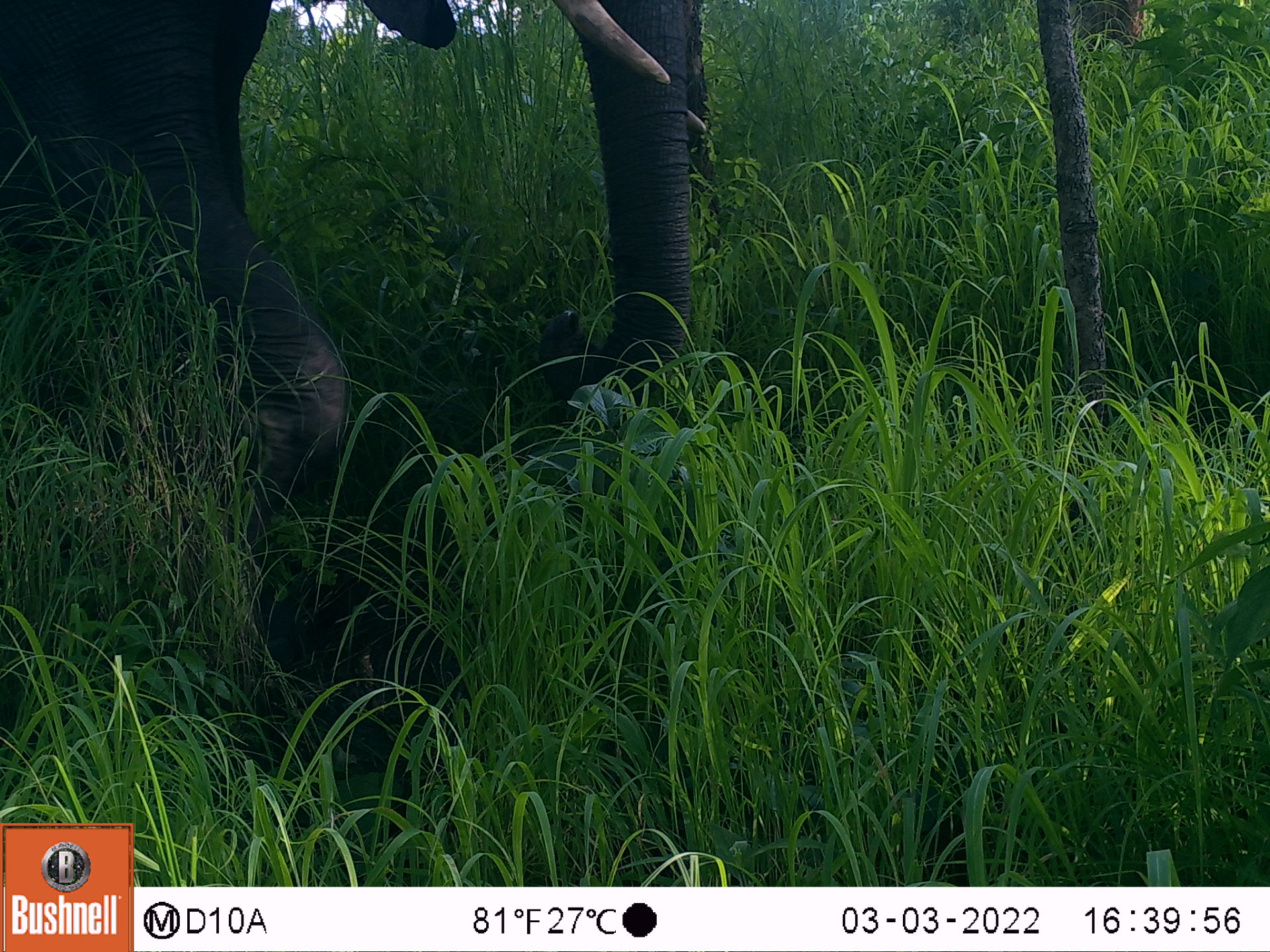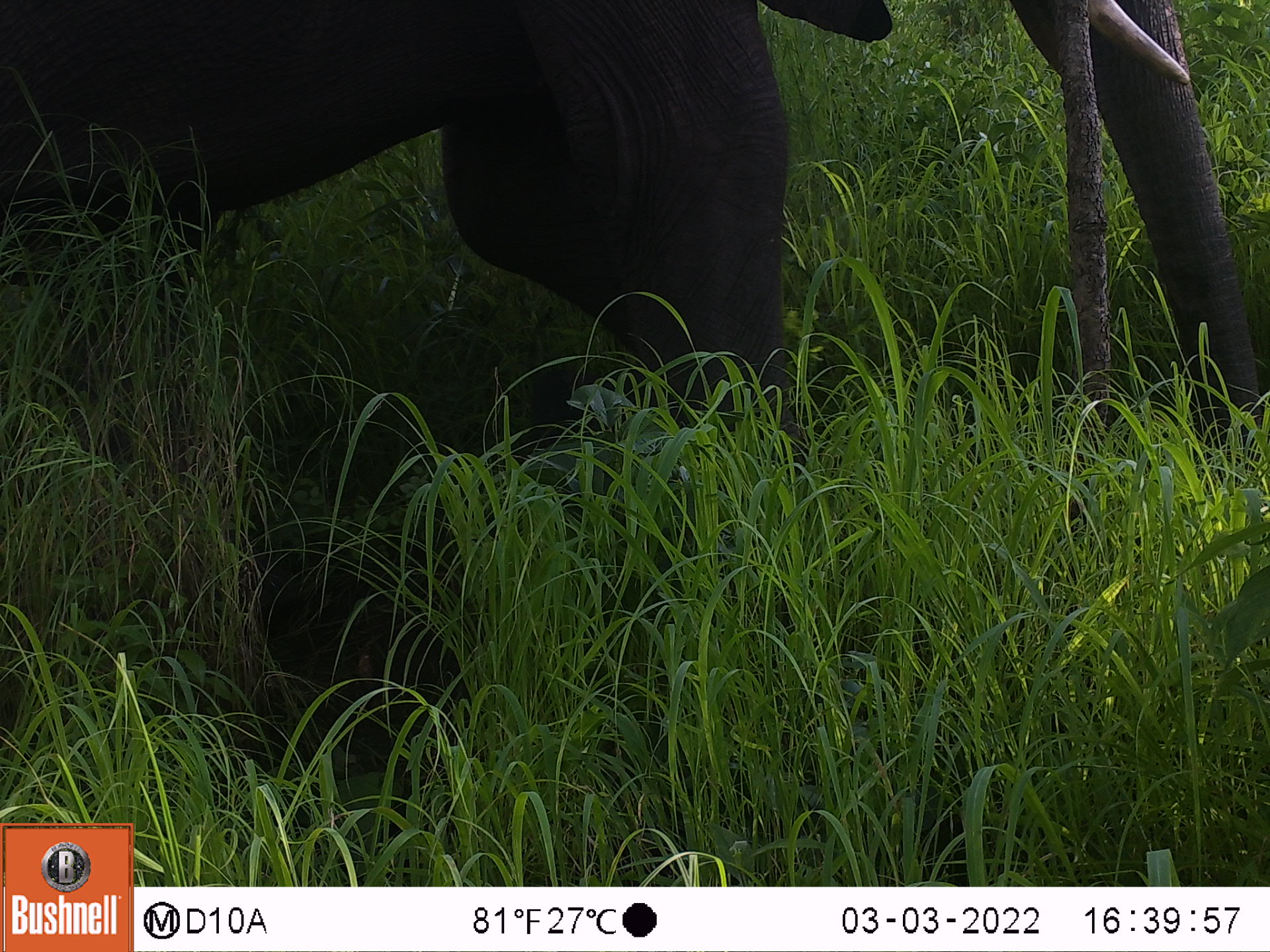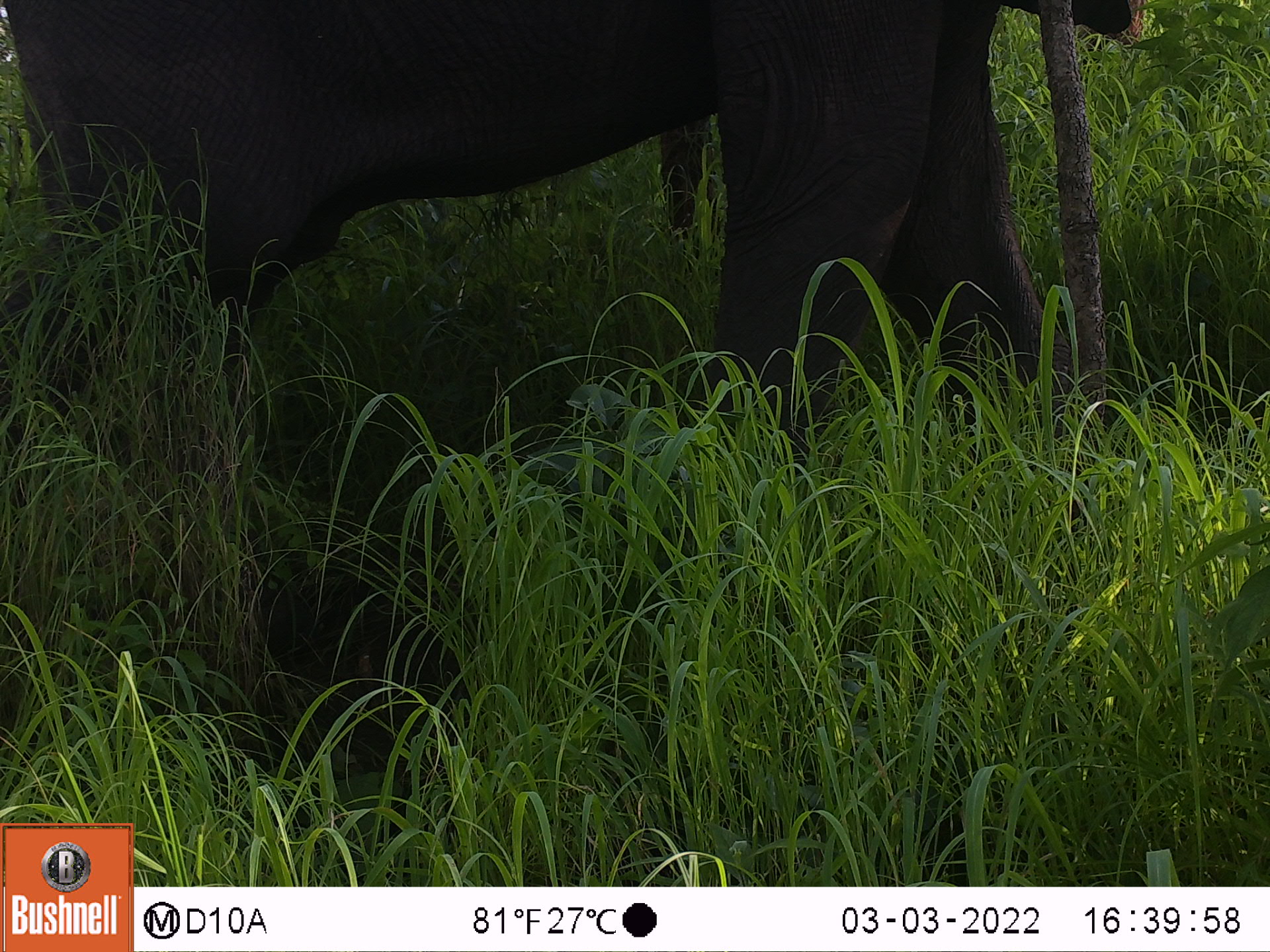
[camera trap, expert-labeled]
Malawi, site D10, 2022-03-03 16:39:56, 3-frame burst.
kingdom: Animalia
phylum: Chordata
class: Mammalia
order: Proboscidea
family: Elephantidae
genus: Loxodonta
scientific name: Loxodonta africana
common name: african savanna elephant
African savanna elephant (Loxodonta africana), count 1.